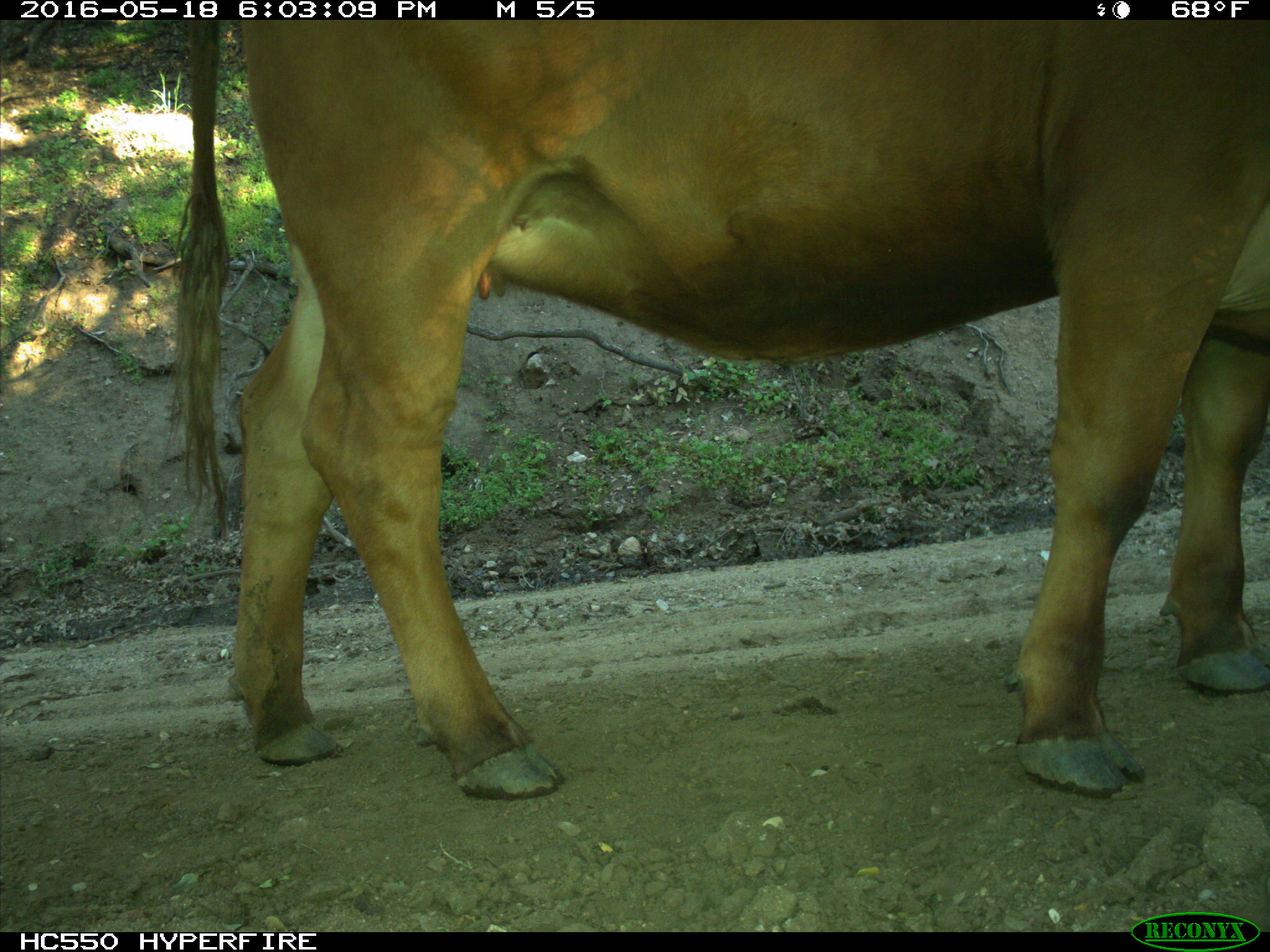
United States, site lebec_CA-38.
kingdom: Animalia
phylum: Chordata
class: Mammalia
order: Artiodactyla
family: Bovidae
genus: Bos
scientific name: Bos taurus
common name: domestic cow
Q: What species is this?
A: Bos taurus (domestic cow).